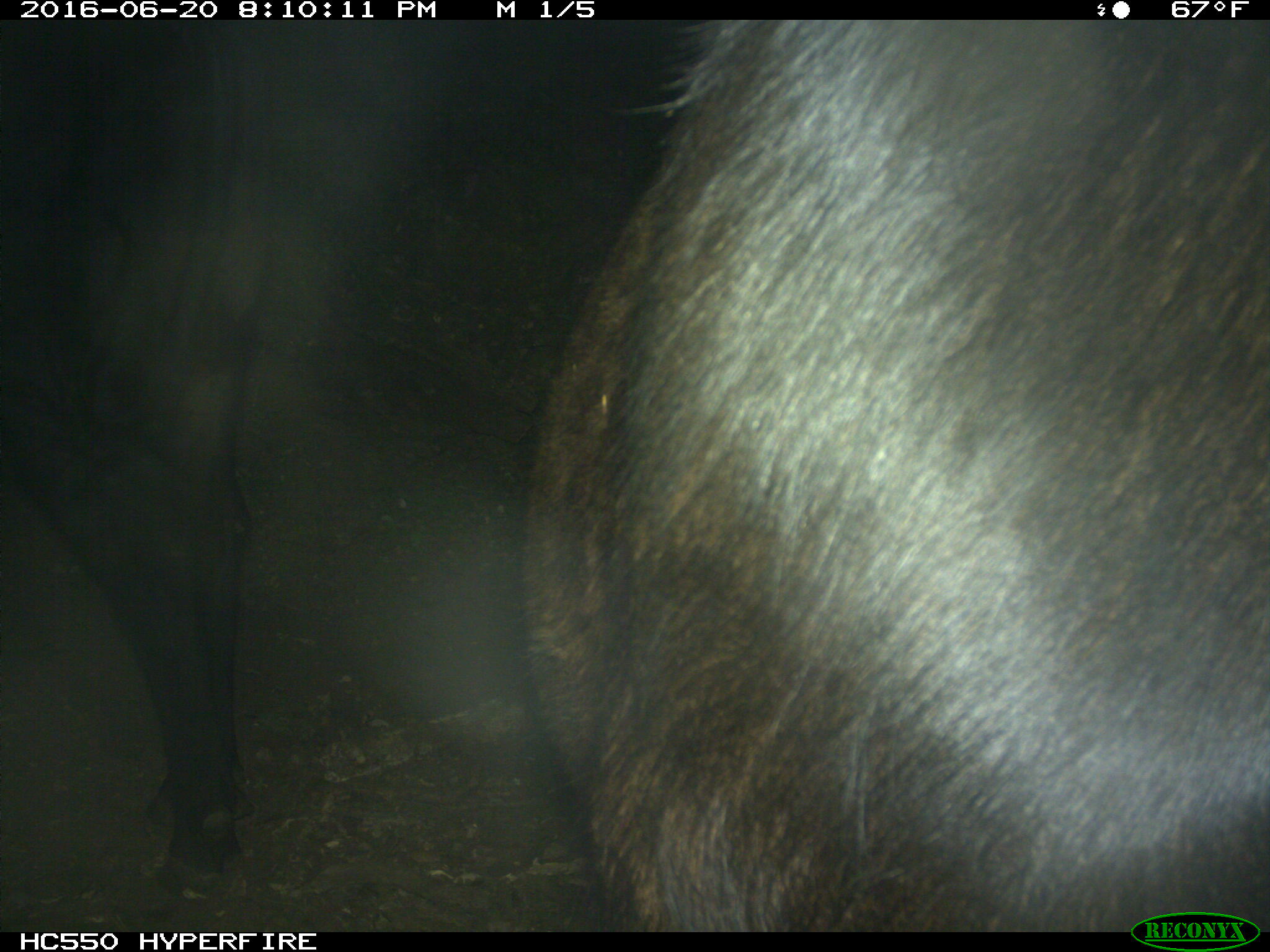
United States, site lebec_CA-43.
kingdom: Animalia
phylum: Chordata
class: Mammalia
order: Artiodactyla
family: Bovidae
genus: Bos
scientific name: Bos taurus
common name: domestic cow